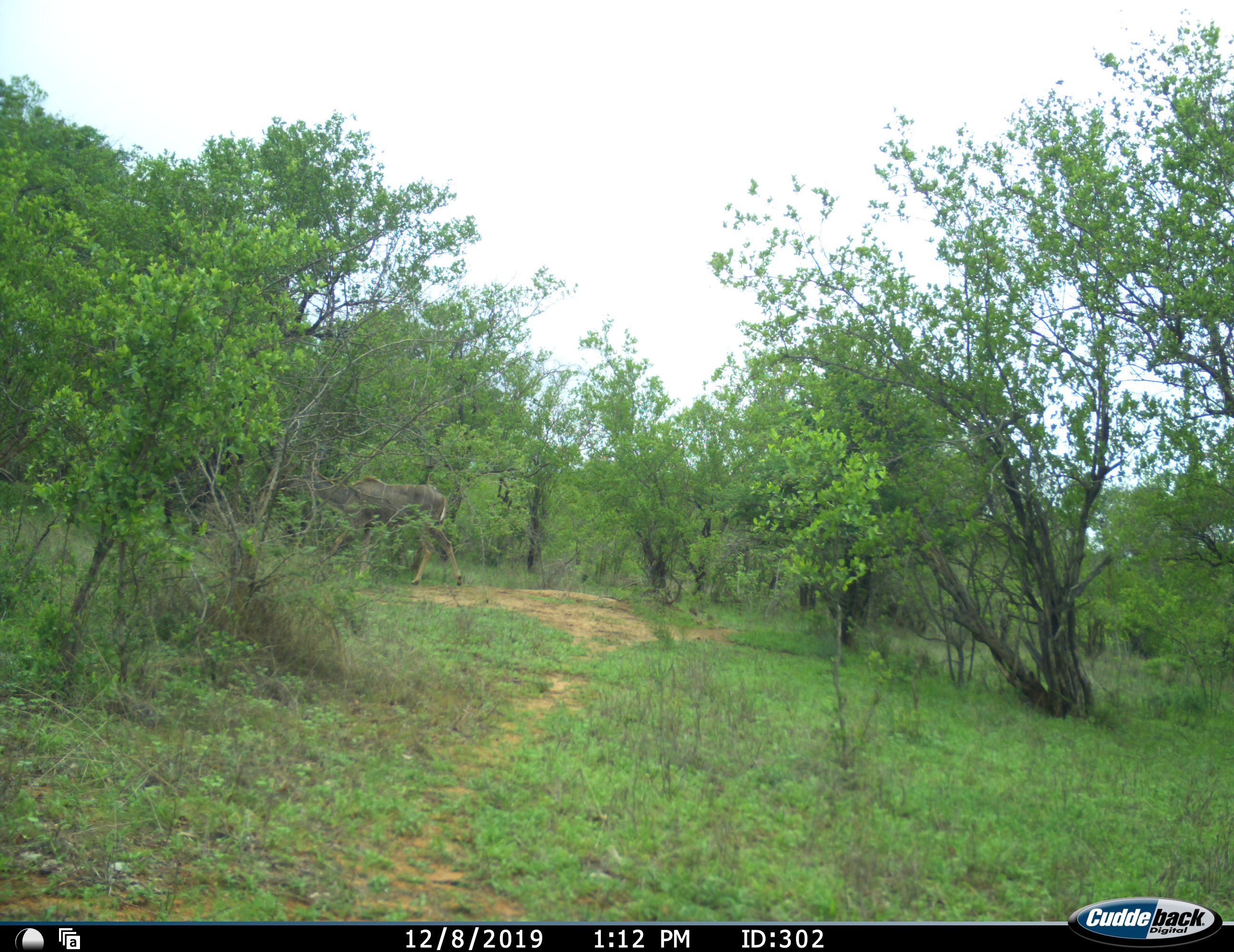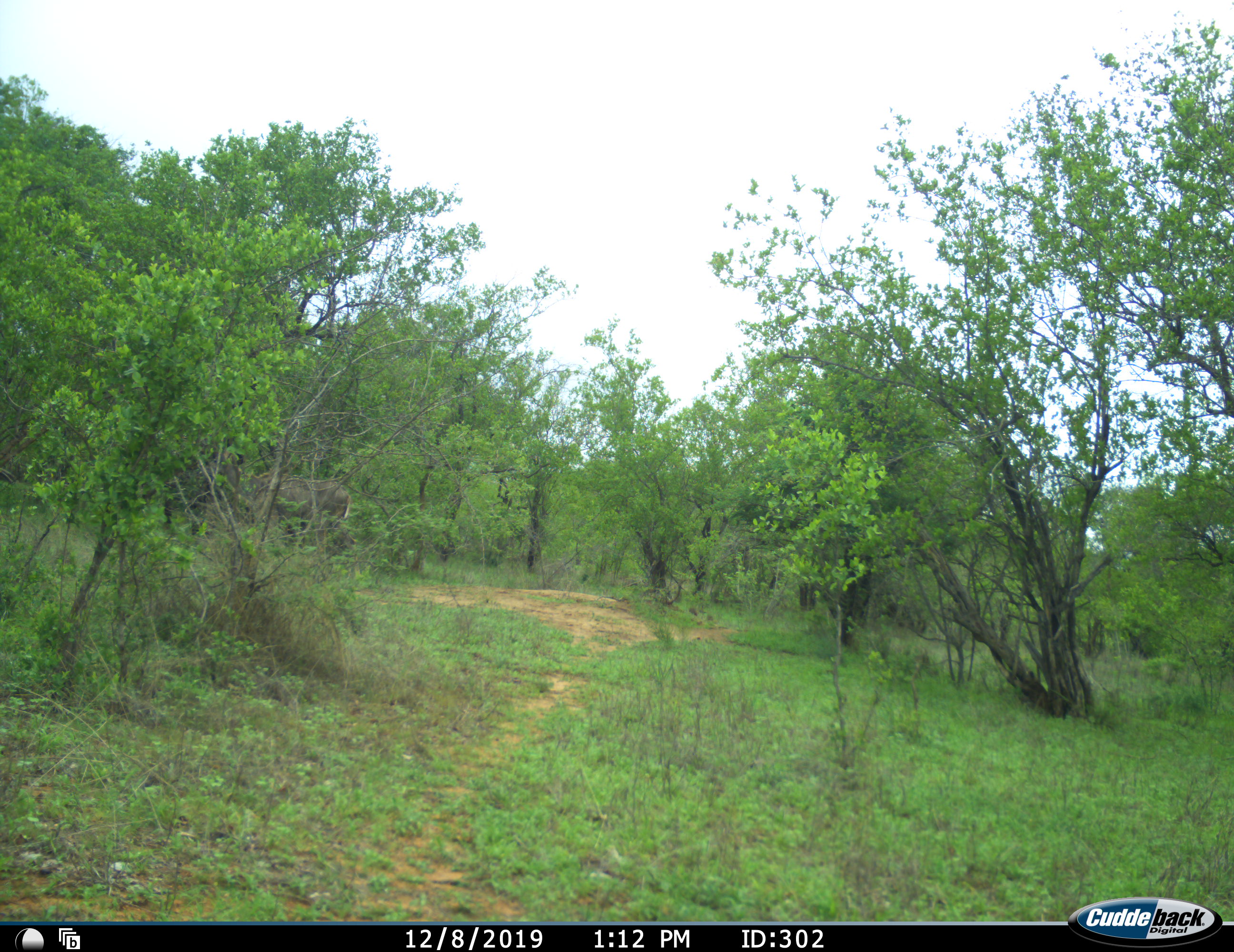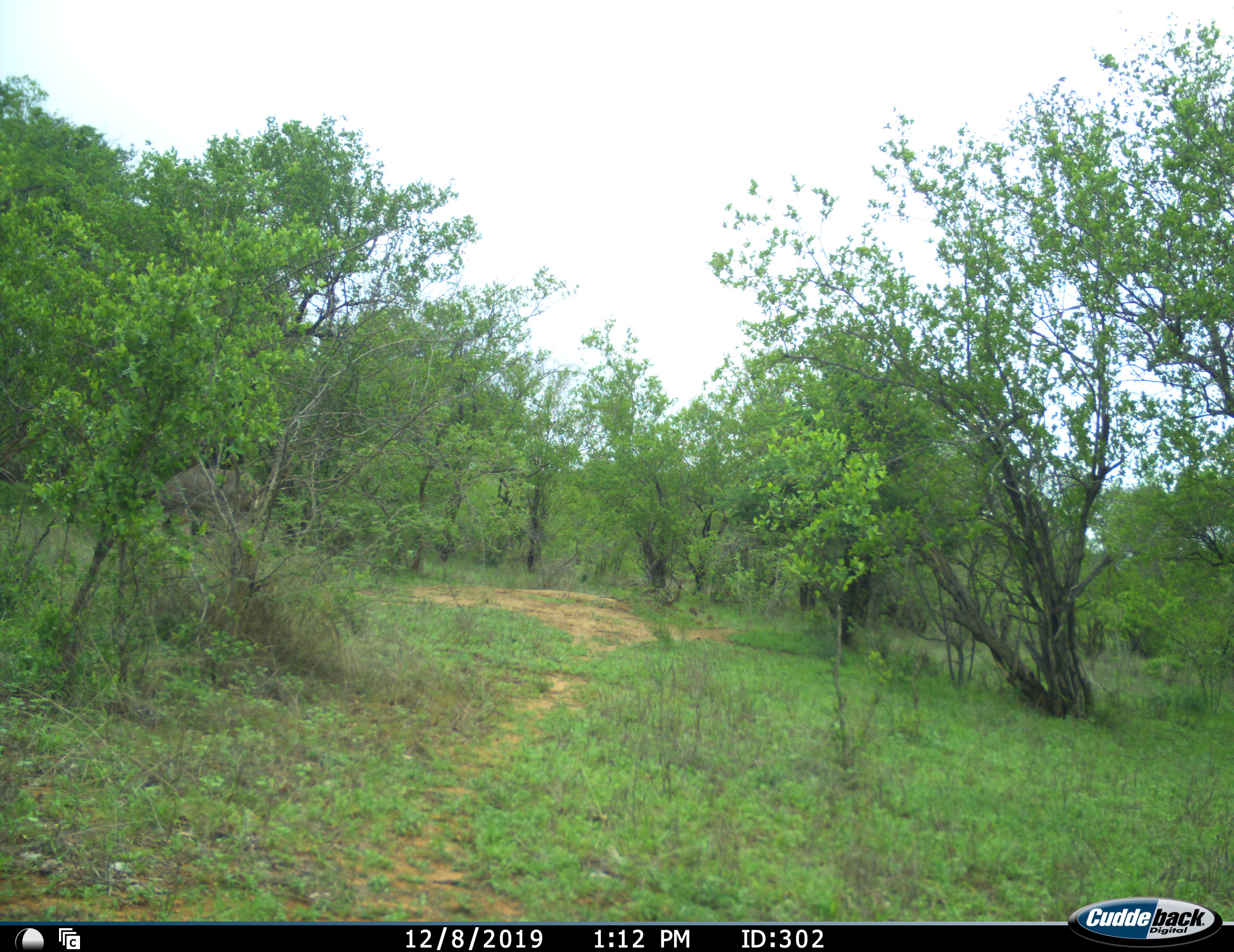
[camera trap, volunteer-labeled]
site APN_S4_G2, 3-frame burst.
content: unidentified animal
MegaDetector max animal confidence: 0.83